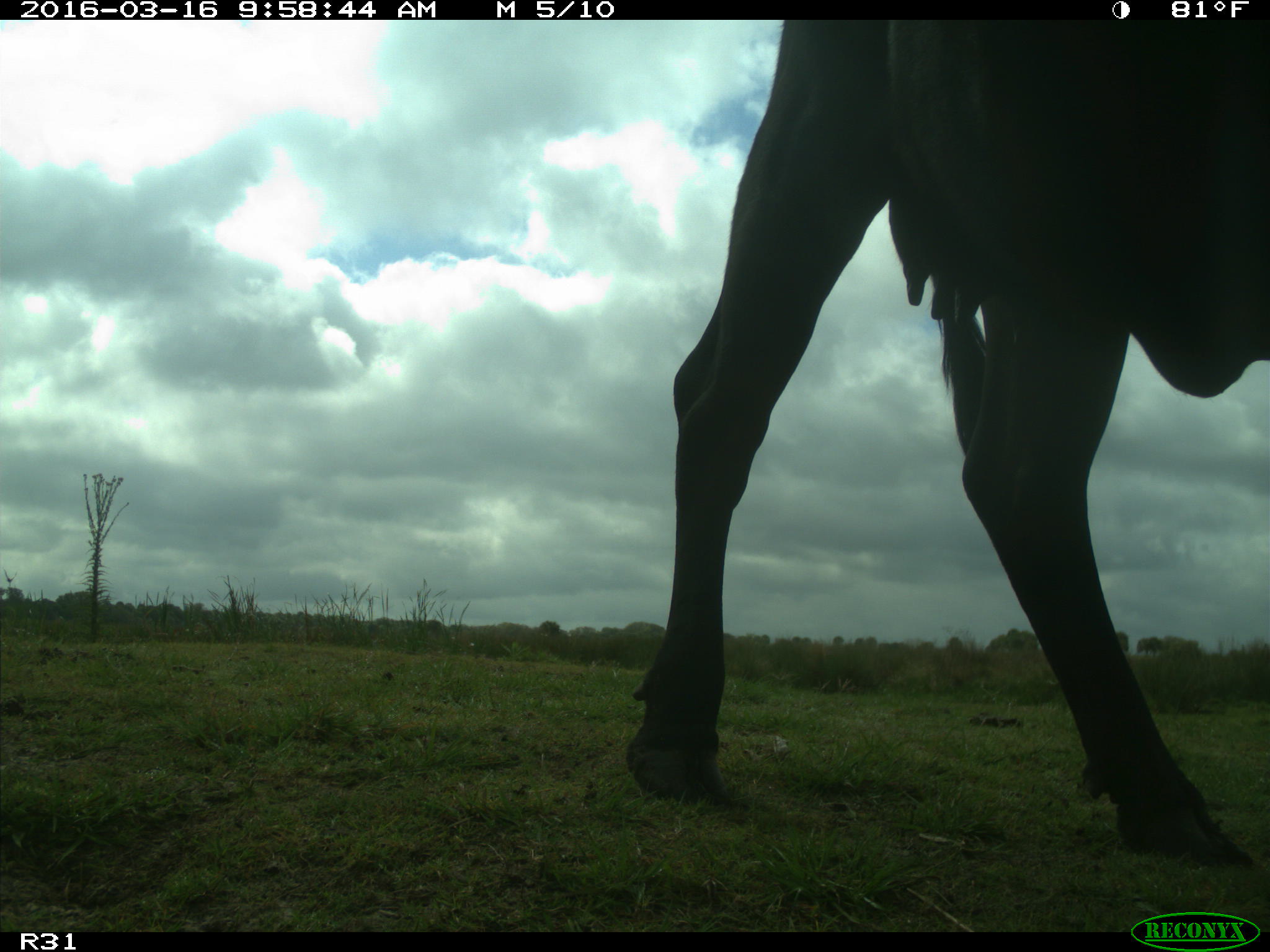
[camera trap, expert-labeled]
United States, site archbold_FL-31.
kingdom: Animalia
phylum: Chordata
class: Mammalia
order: Artiodactyla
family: Bovidae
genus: Bos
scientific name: Bos taurus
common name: domestic cow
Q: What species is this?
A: Bos taurus (domestic cow).